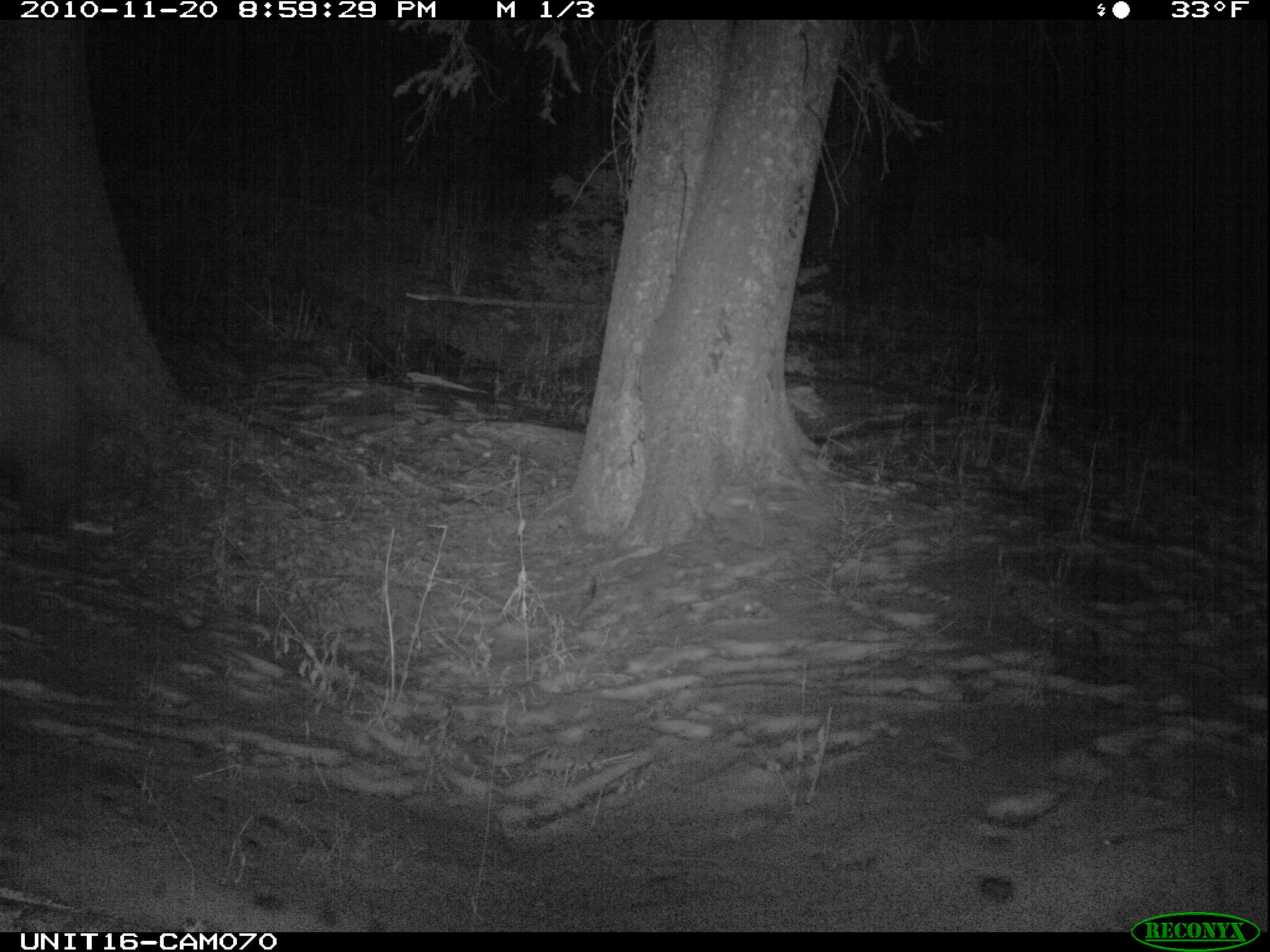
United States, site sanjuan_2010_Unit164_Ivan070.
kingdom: Animalia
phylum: Chordata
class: Mammalia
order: Carnivora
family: Ursidae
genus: Ursus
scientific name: Ursus americanus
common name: american black bear